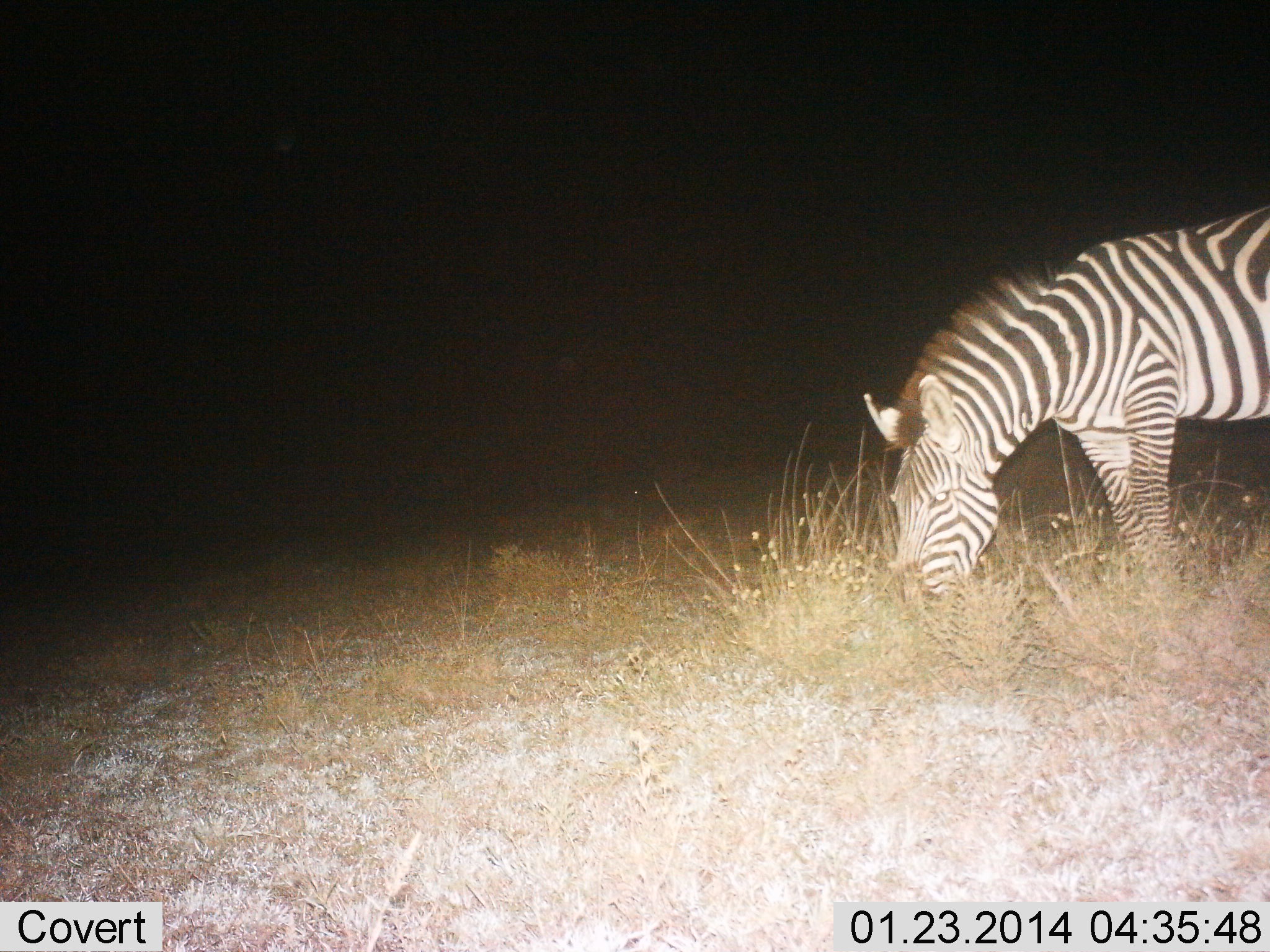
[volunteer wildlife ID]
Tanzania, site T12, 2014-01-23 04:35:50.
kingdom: Animalia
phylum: Chordata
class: Mammalia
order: Perissodactyla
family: Equidae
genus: Equus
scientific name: Equus quagga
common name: plains zebra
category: zebra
Zebra (plains zebra) (Equus quagga), count 1. Behavior (volunteer vote fractions): standing 40%, resting 0%, moving 0%, interacting 0%. Young present (vote fraction): 0%. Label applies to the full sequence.